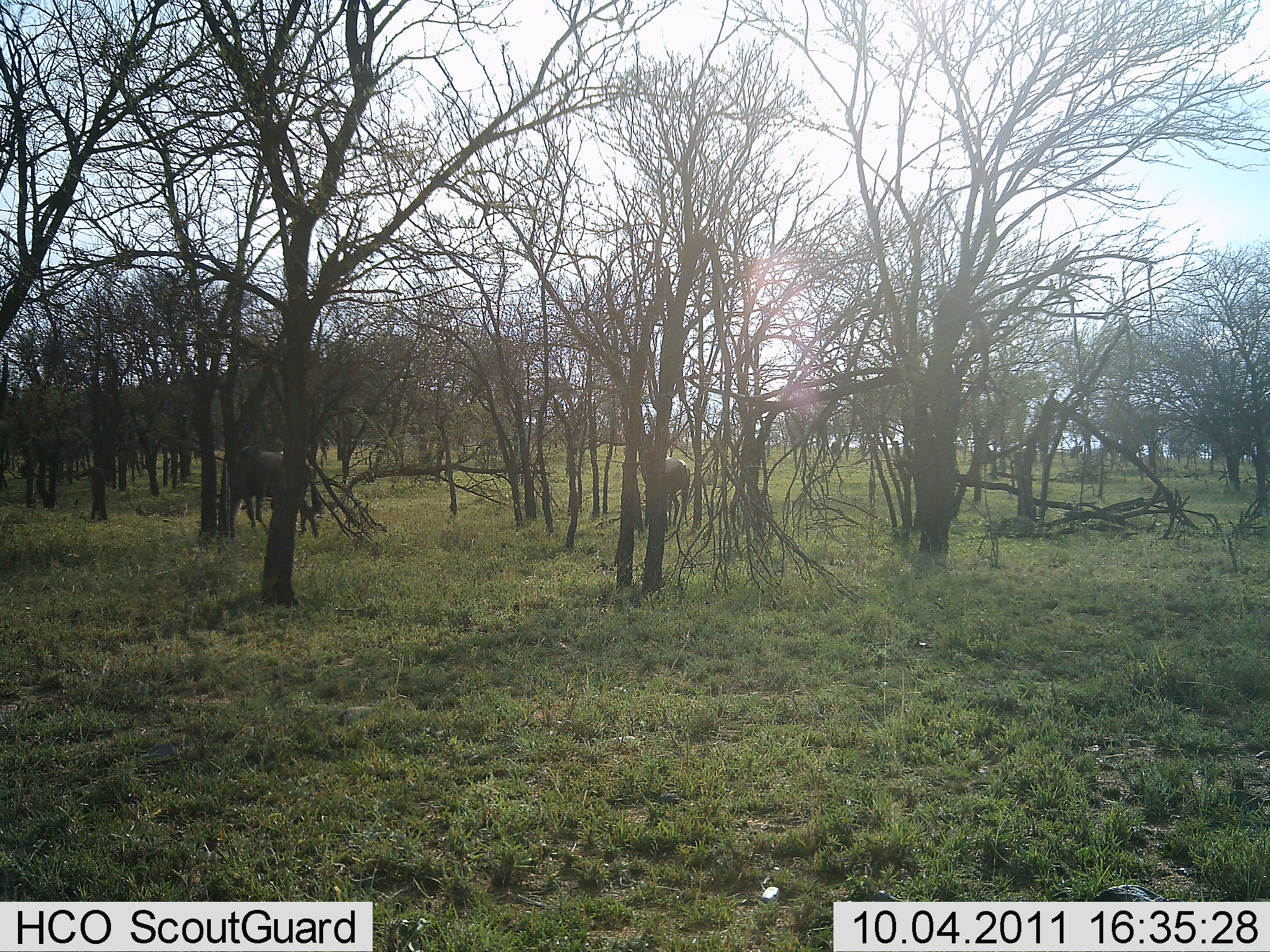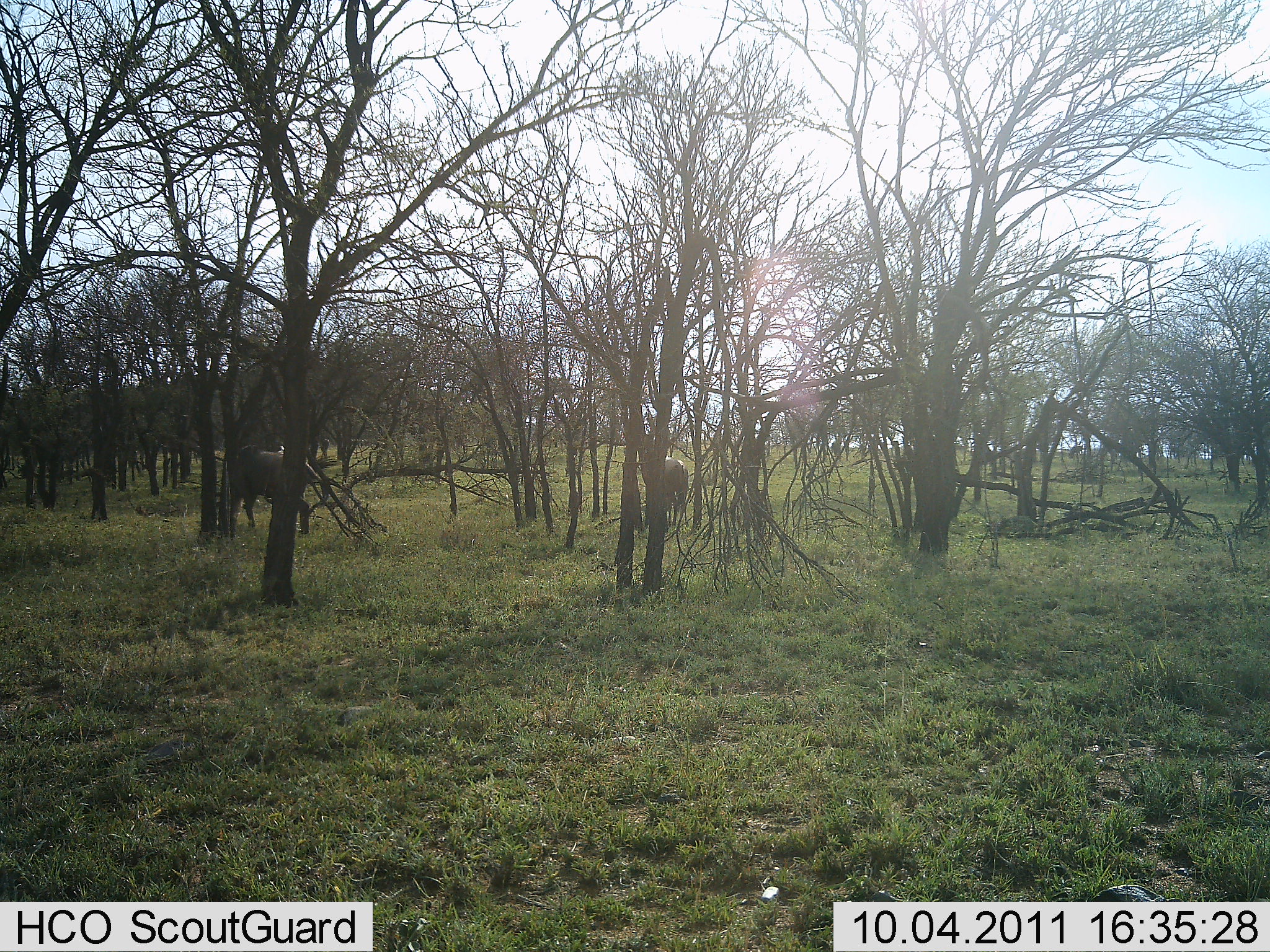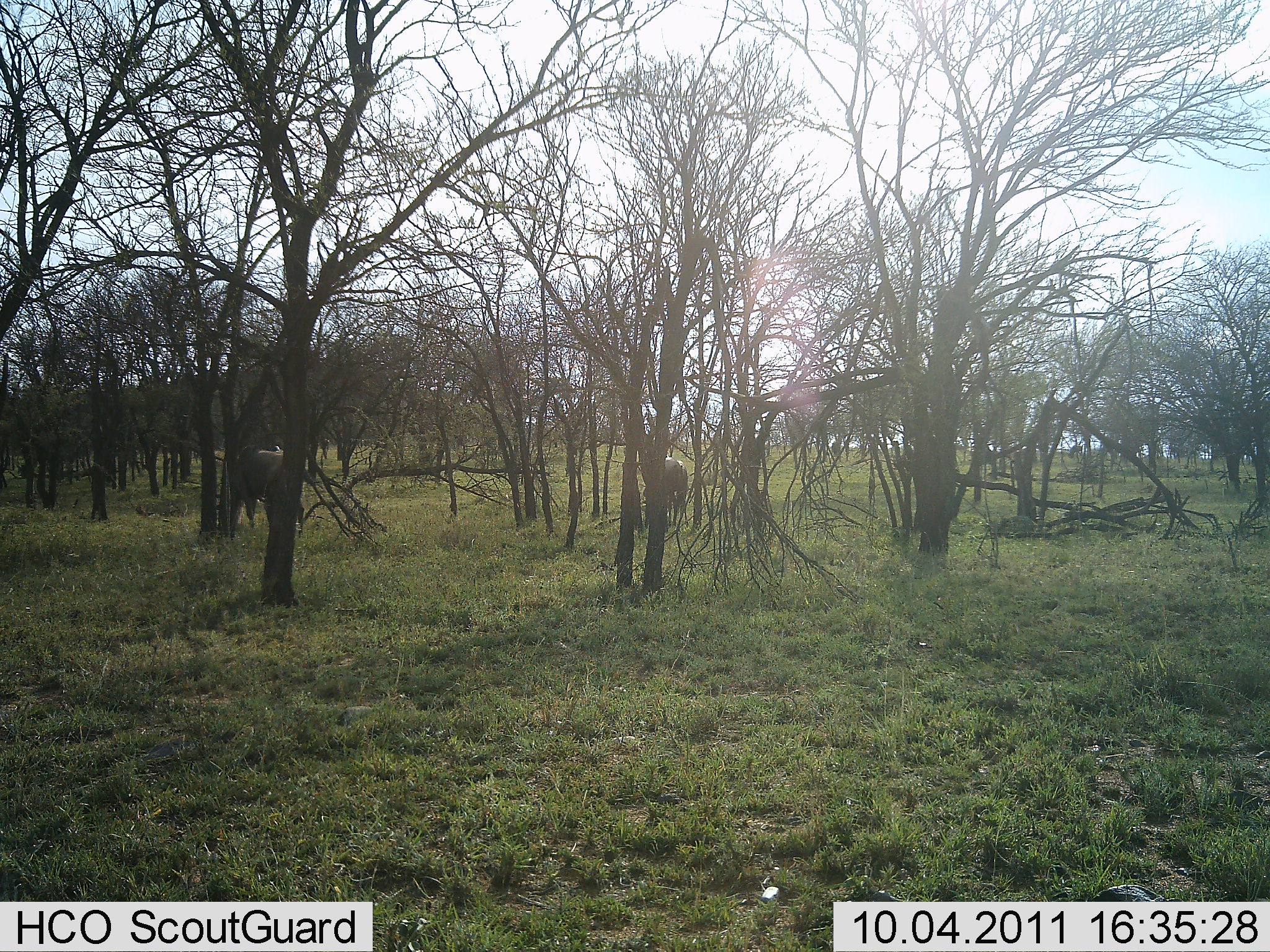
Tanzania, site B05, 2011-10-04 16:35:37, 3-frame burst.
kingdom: Animalia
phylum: Chordata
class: Mammalia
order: Artiodactyla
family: Bovidae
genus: Connochaetes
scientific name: Connochaetes taurinus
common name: blue wildebeest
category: wildebeest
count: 2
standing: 27%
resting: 0%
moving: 27%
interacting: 0%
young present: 0%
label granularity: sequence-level